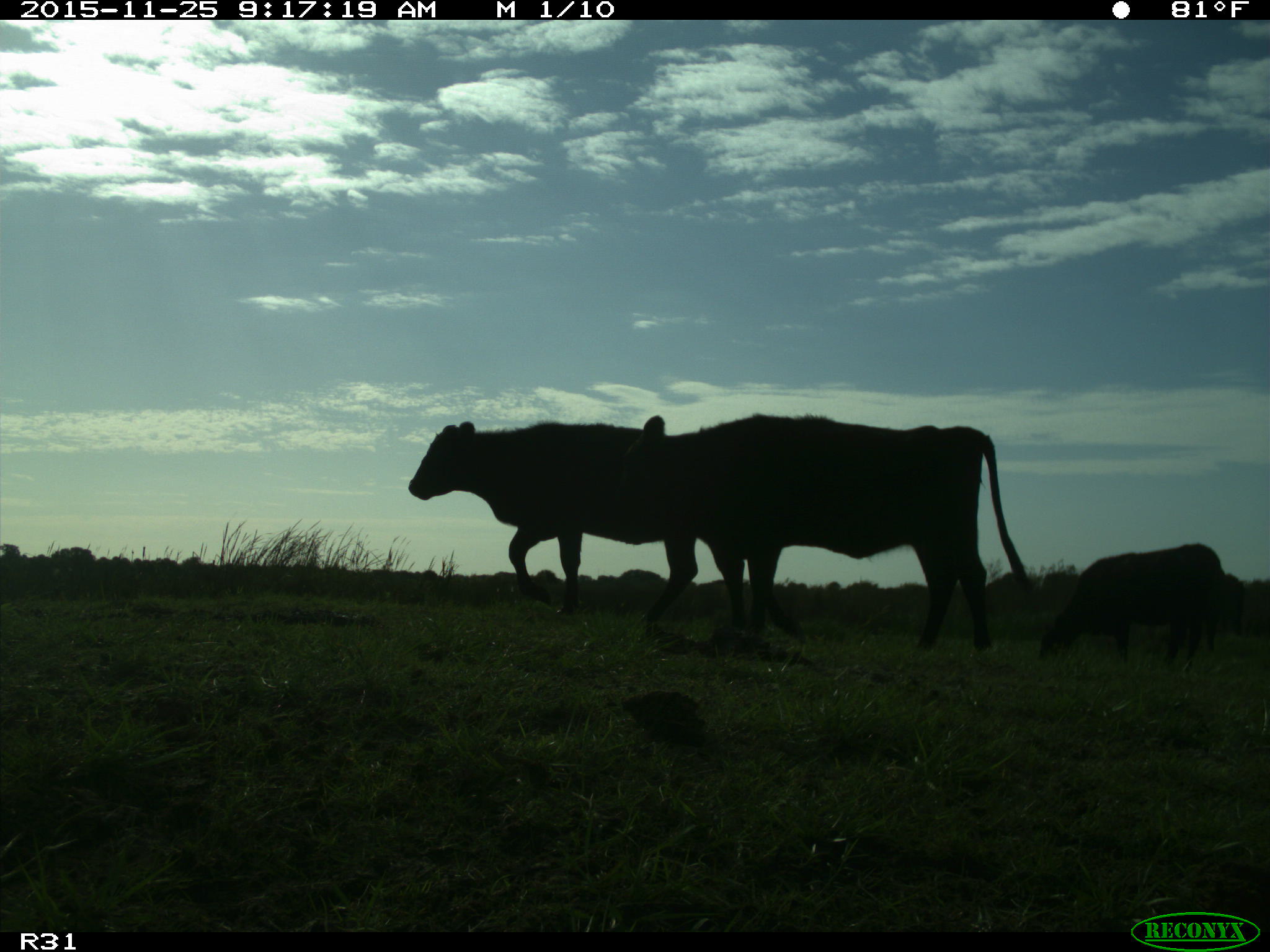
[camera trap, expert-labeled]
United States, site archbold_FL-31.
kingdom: Animalia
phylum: Chordata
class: Mammalia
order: Artiodactyla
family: Bovidae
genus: Bos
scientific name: Bos taurus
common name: domestic cow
Bos taurus (domestic cow).